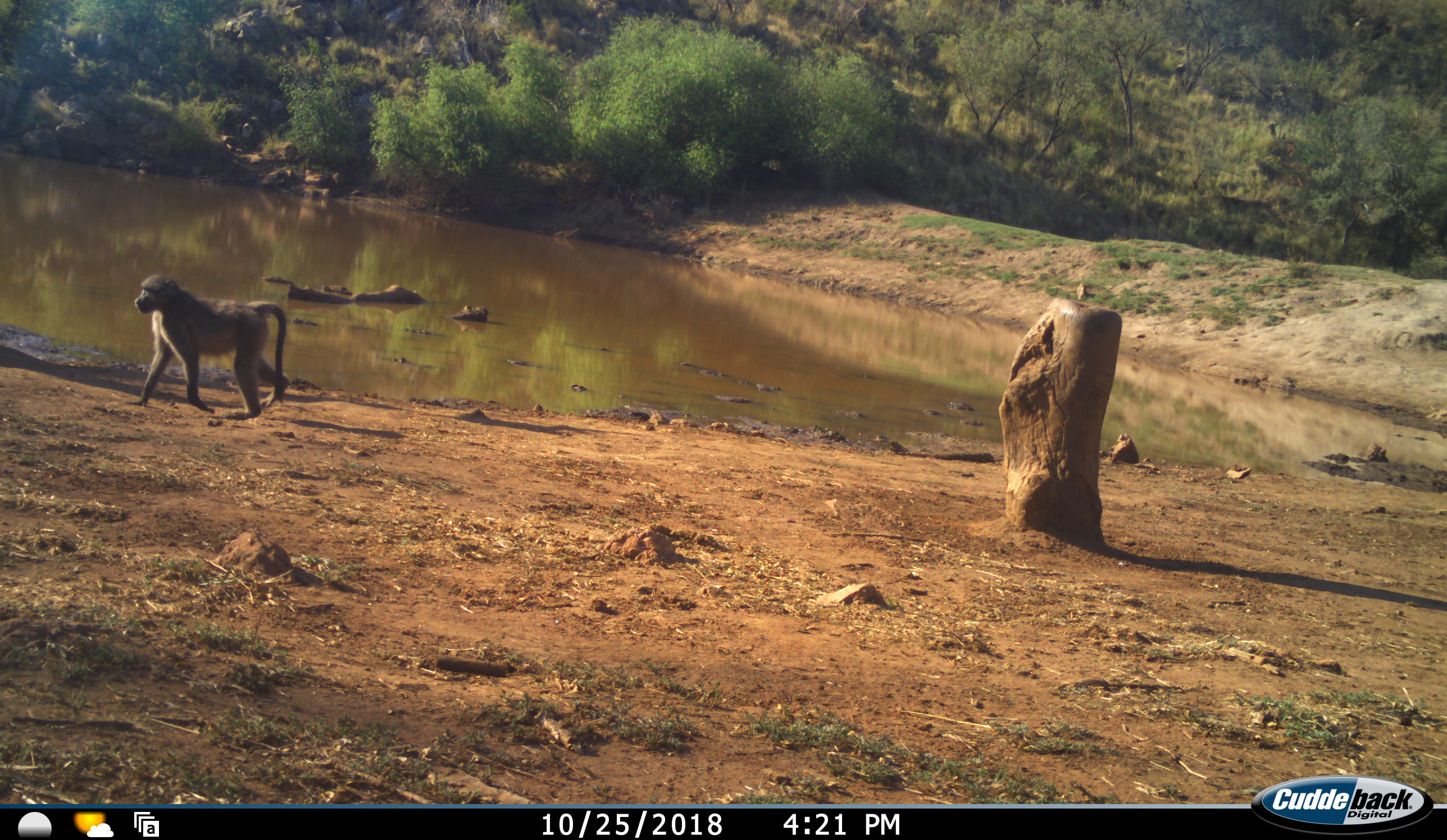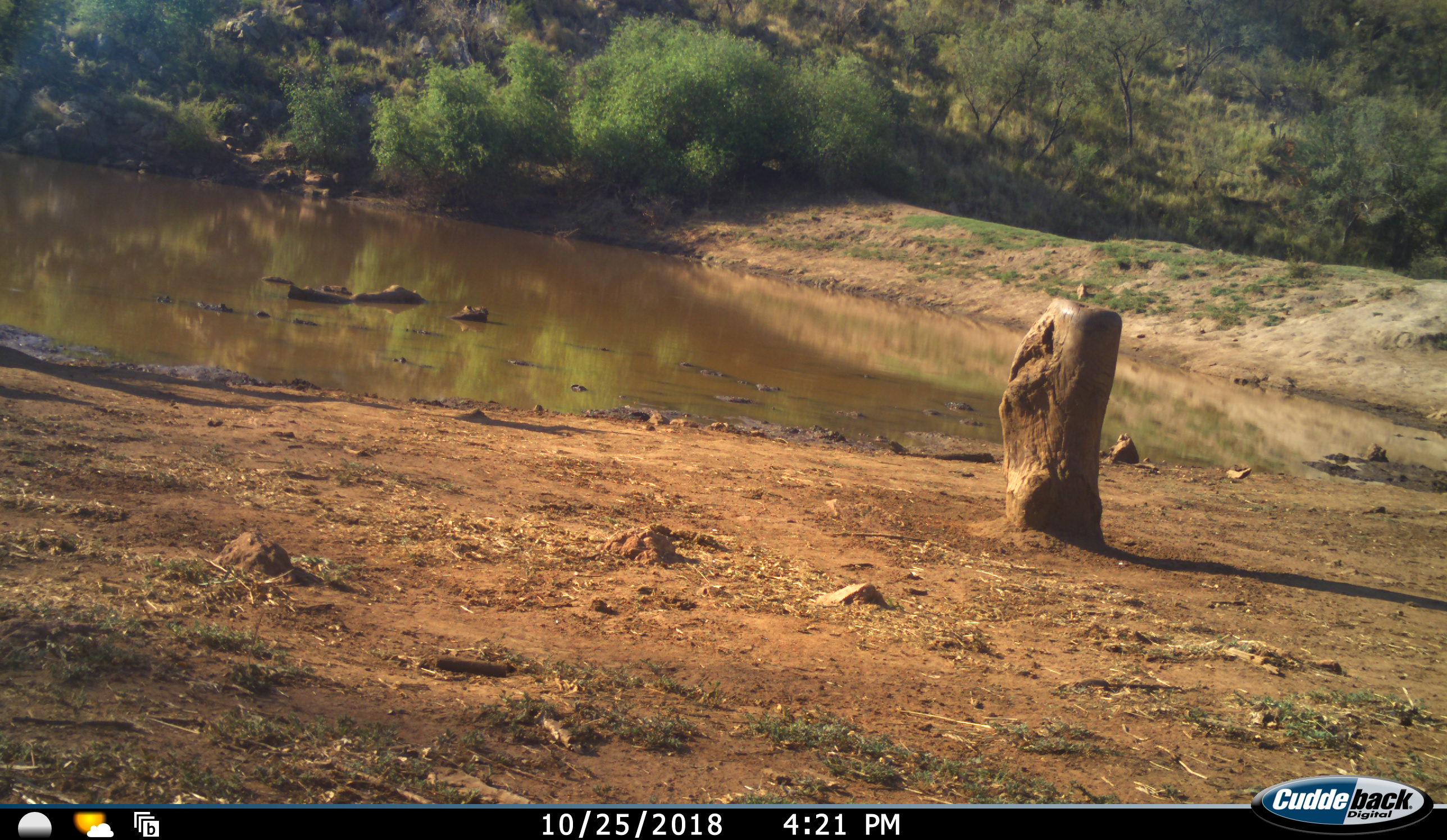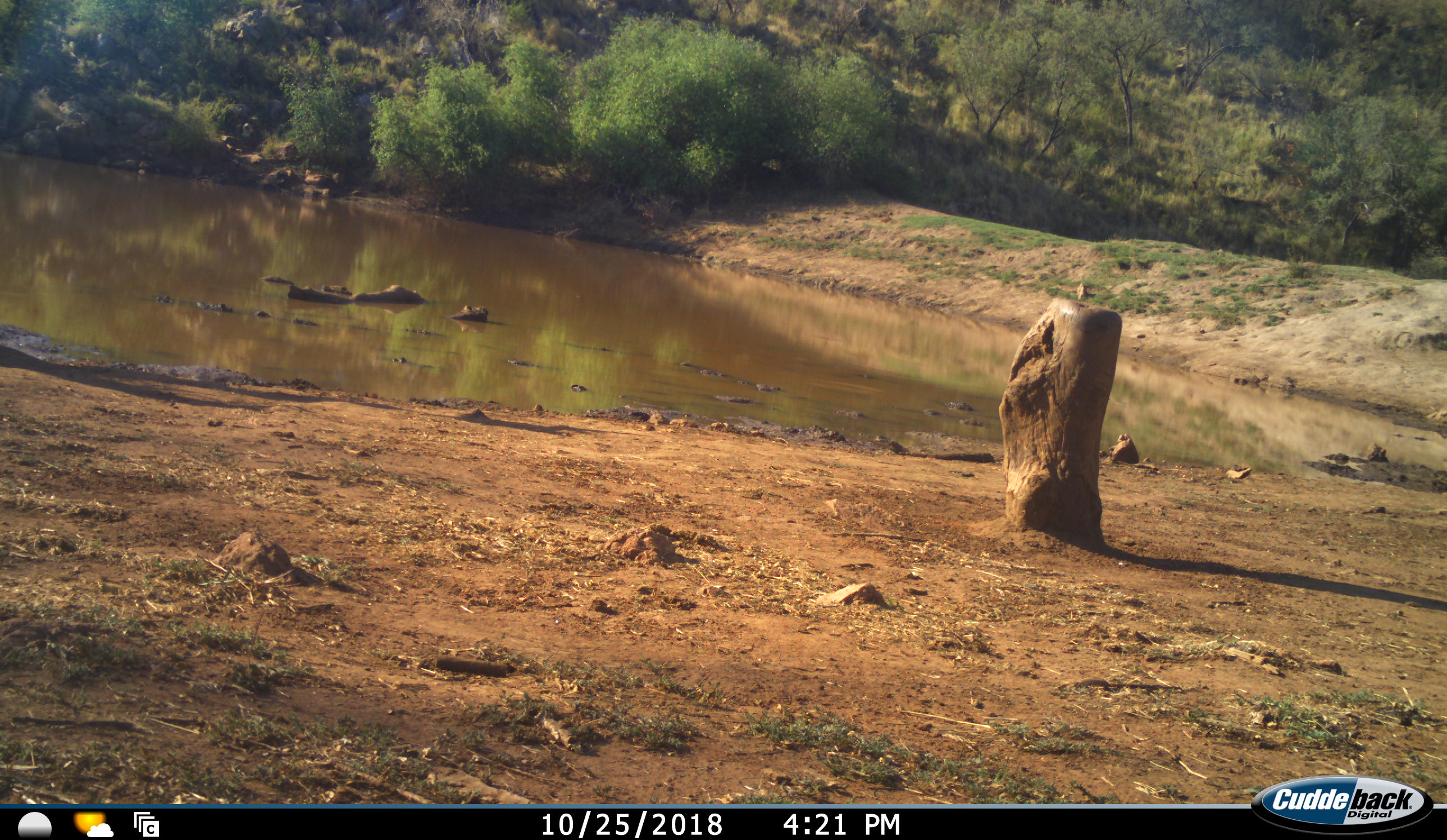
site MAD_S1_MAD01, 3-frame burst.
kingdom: Animalia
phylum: Chordata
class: Mammalia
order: Primates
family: Cercopithecidae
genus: Papio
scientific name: Papio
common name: baboon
Baboon (Papio), count 1. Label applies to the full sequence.